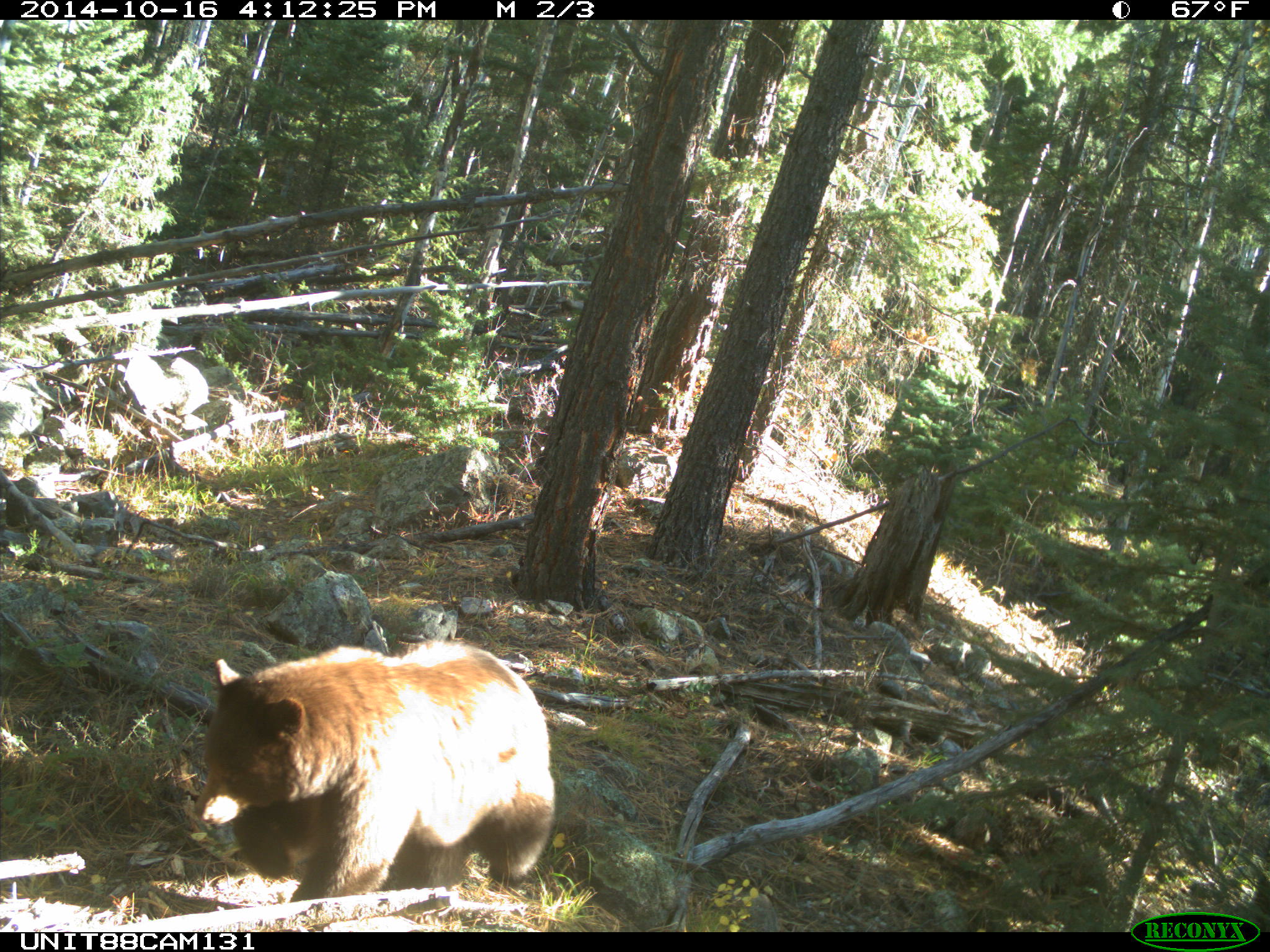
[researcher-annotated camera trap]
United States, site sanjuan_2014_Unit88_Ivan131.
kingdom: Animalia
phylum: Chordata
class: Mammalia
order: Carnivora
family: Ursidae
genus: Ursus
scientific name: Ursus americanus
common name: american black bear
Ursus americanus (american black bear).